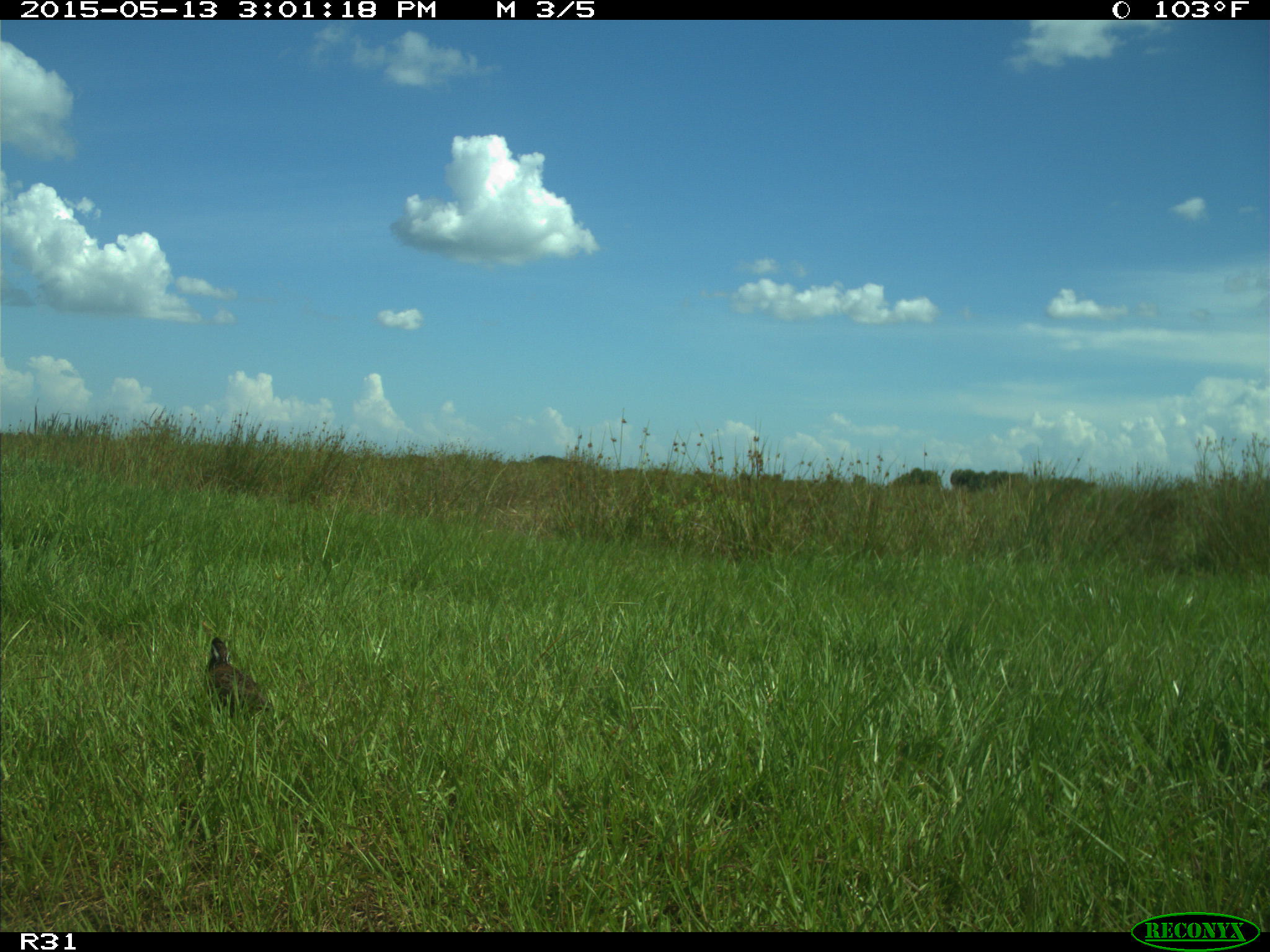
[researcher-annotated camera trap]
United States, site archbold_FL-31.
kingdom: Animalia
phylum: Chordata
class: Aves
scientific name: Aves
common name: birds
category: unidentified bird